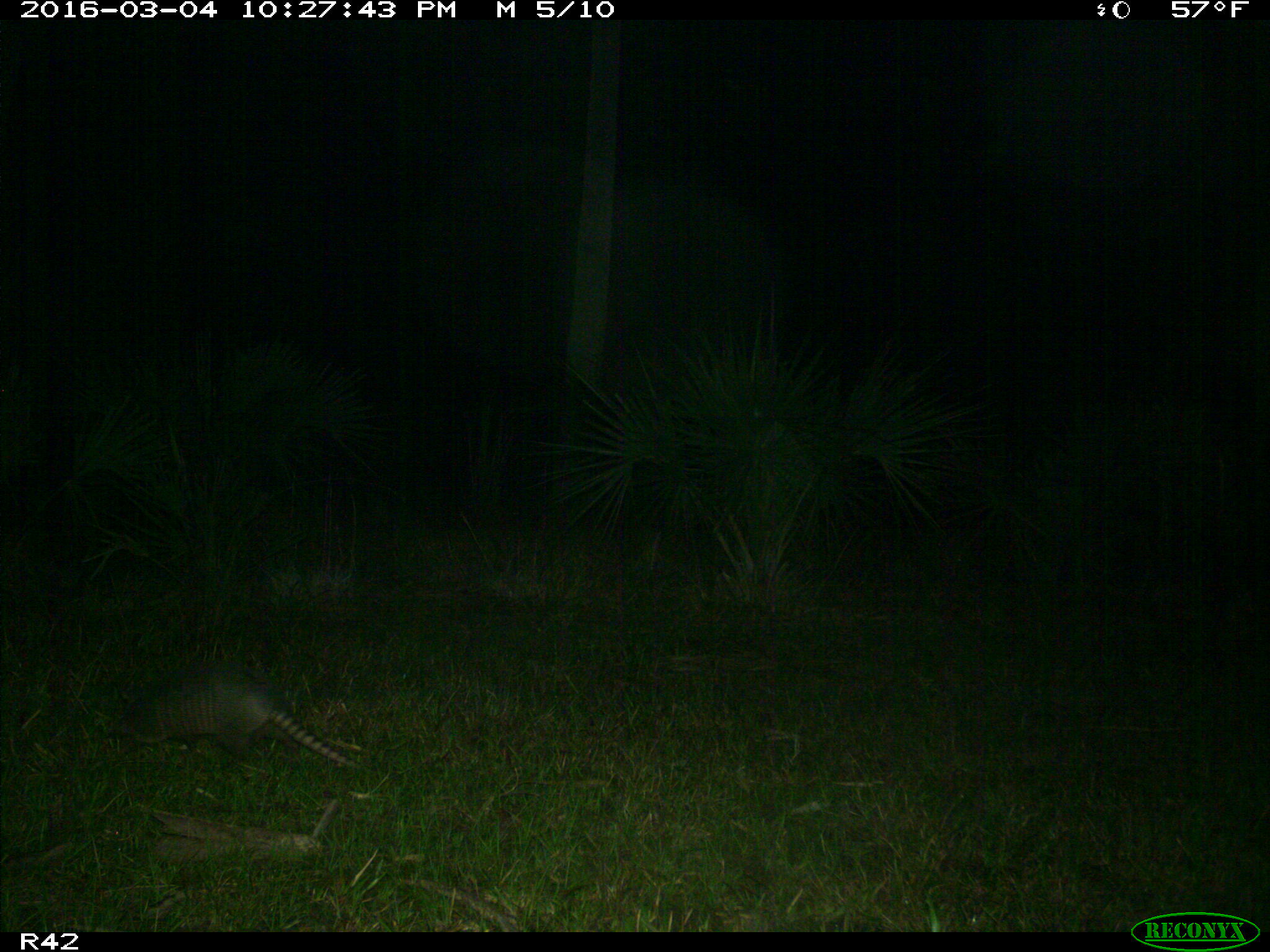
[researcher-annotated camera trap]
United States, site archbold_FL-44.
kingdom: Animalia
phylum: Chordata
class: Mammalia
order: Cingulata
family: Dasypodidae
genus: Dasypus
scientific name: Dasypus novemcinctus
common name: nine-banded armadillo